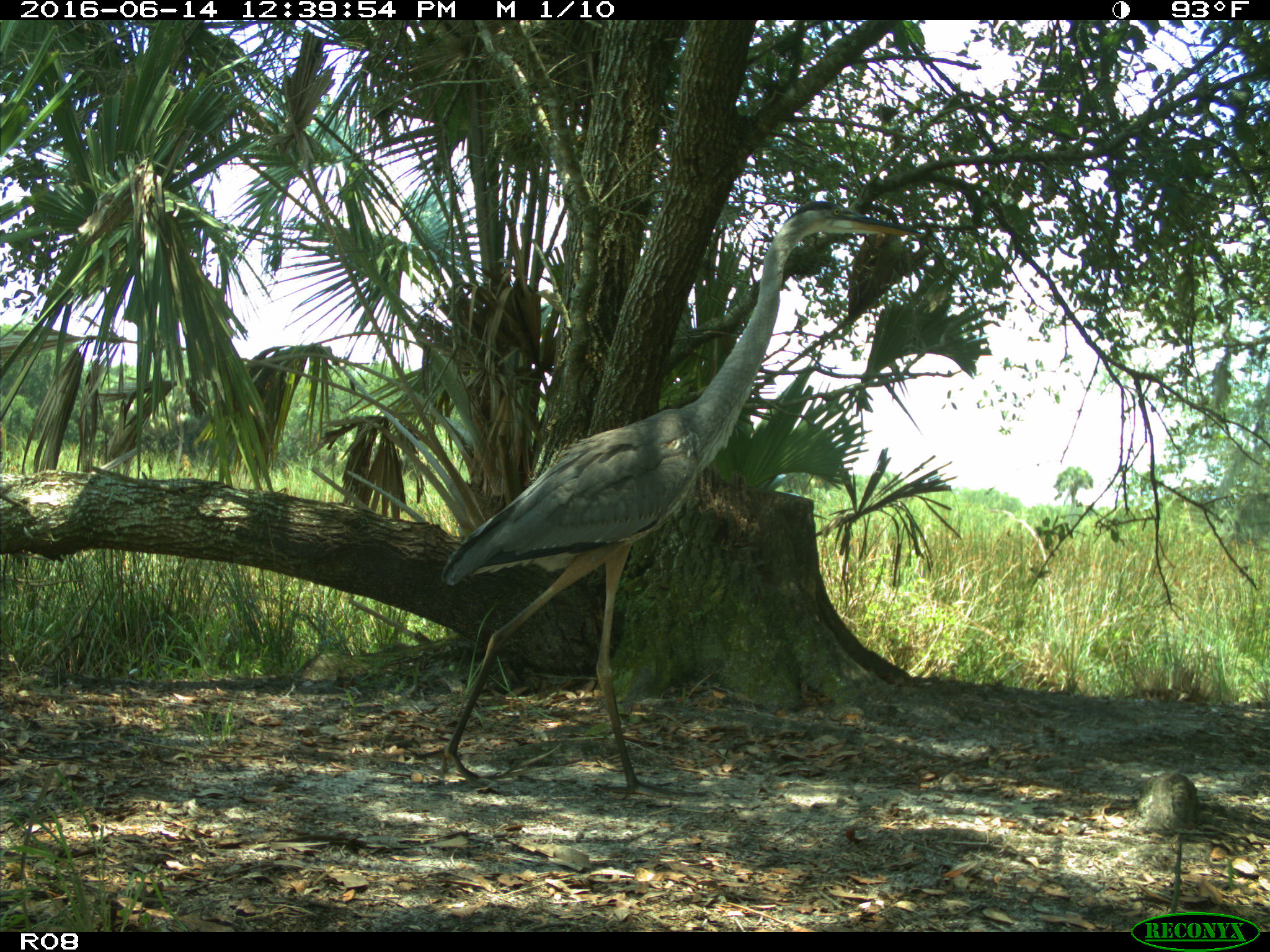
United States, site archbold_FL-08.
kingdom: Animalia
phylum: Chordata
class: Aves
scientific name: Aves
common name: birds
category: unidentified bird